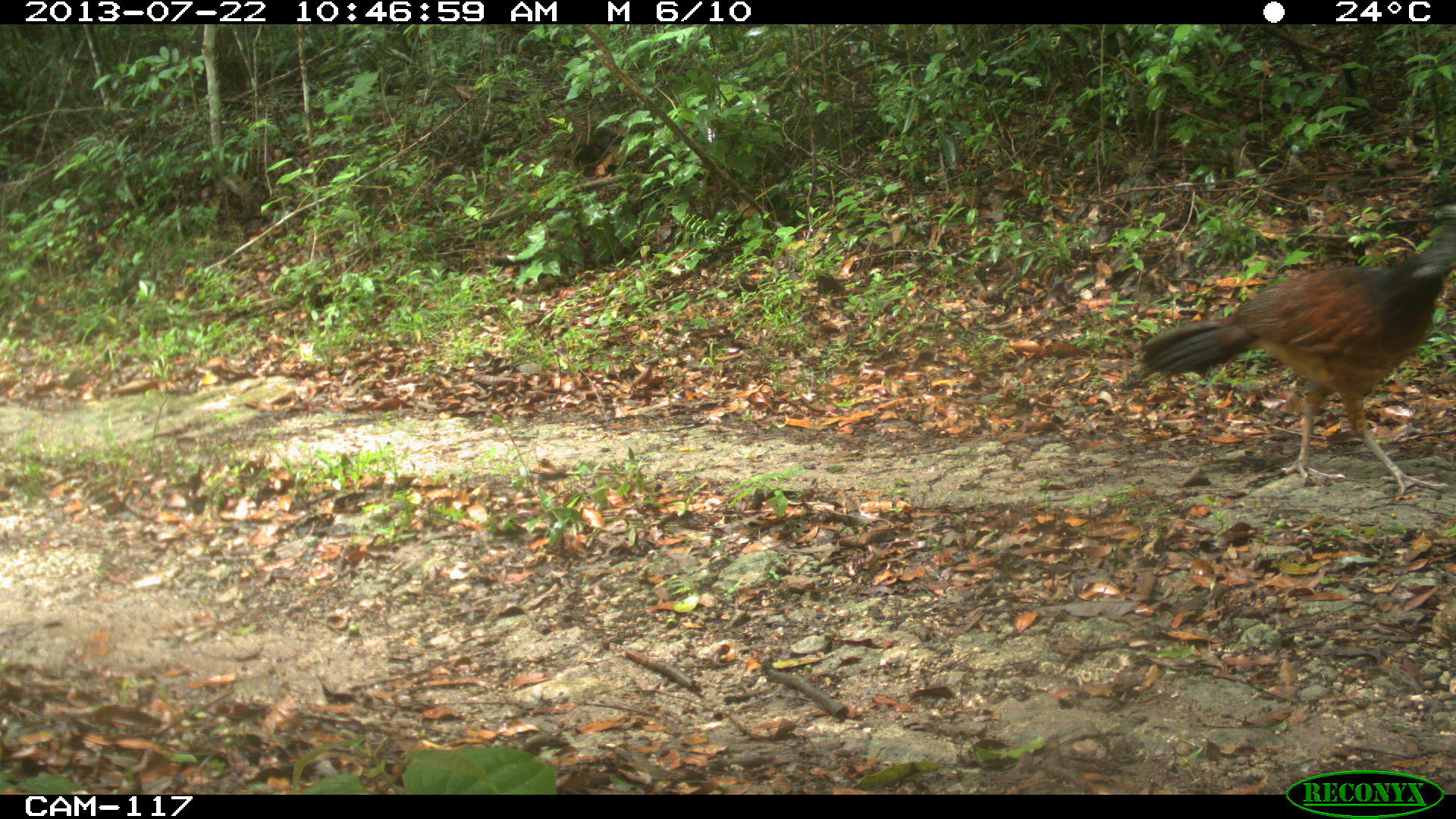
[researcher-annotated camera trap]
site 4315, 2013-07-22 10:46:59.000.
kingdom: Animalia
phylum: Chordata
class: Aves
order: Galliformes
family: Cracidae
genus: Crax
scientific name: Crax rubra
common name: great curassow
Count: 1.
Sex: female.